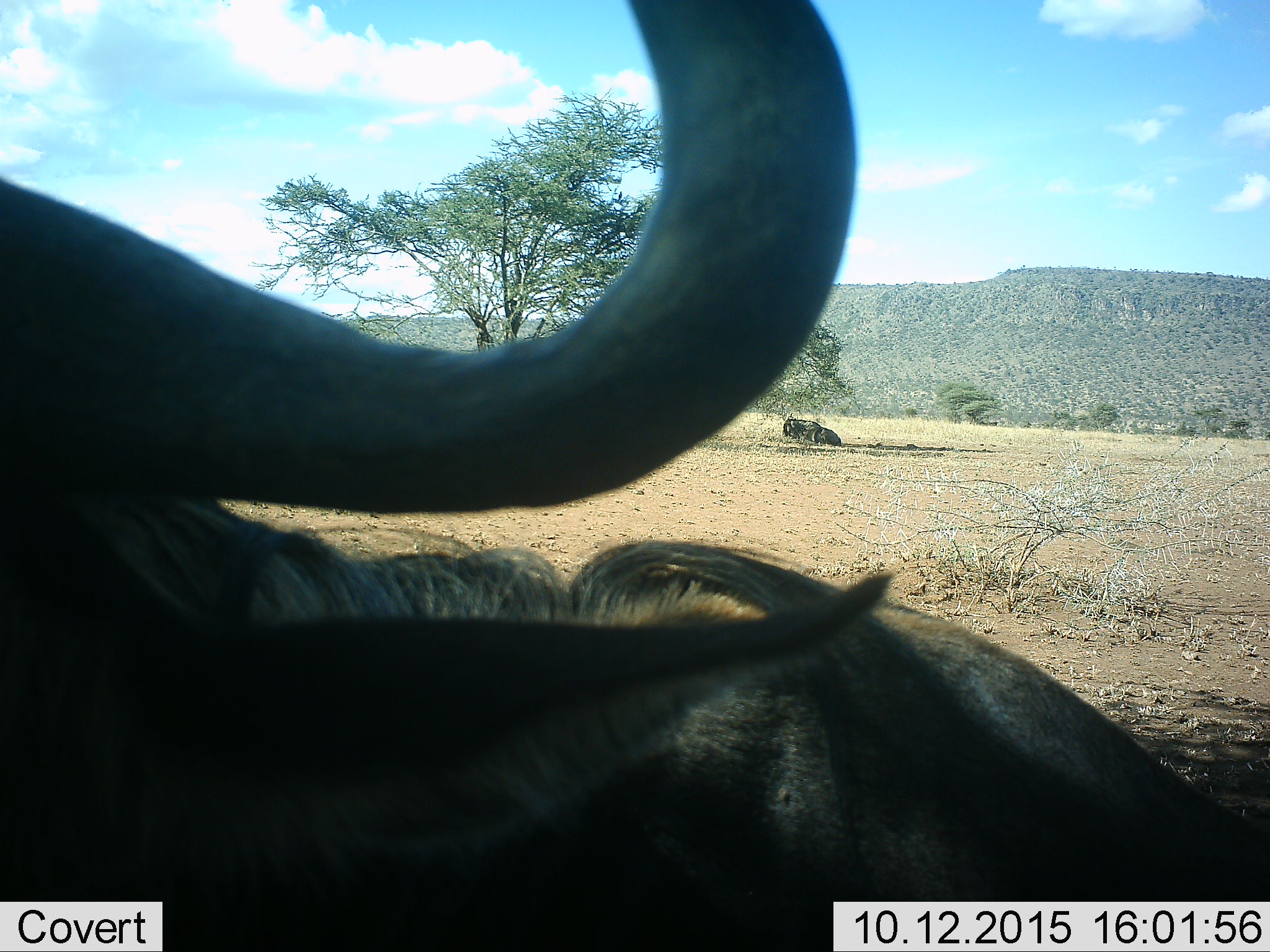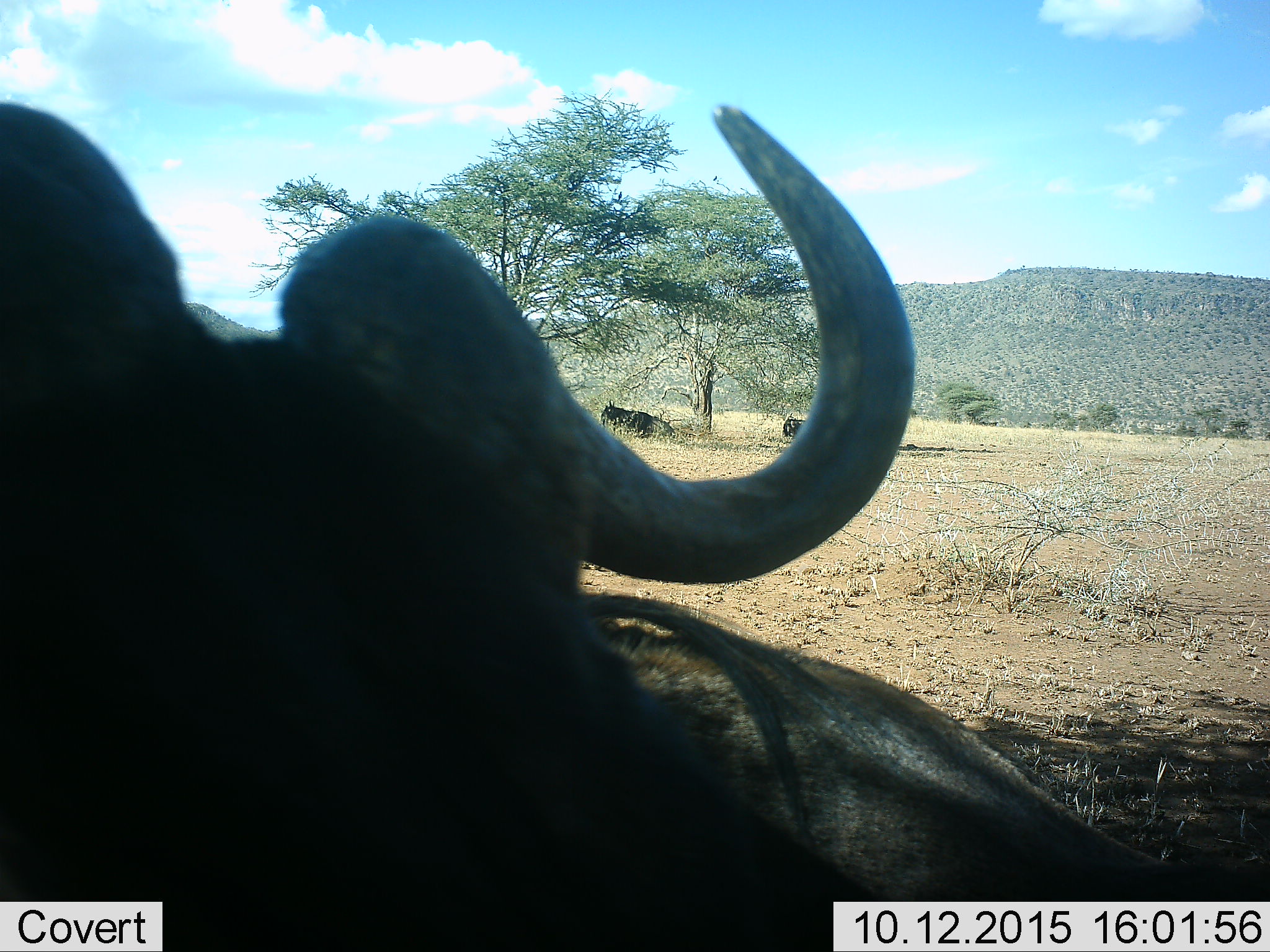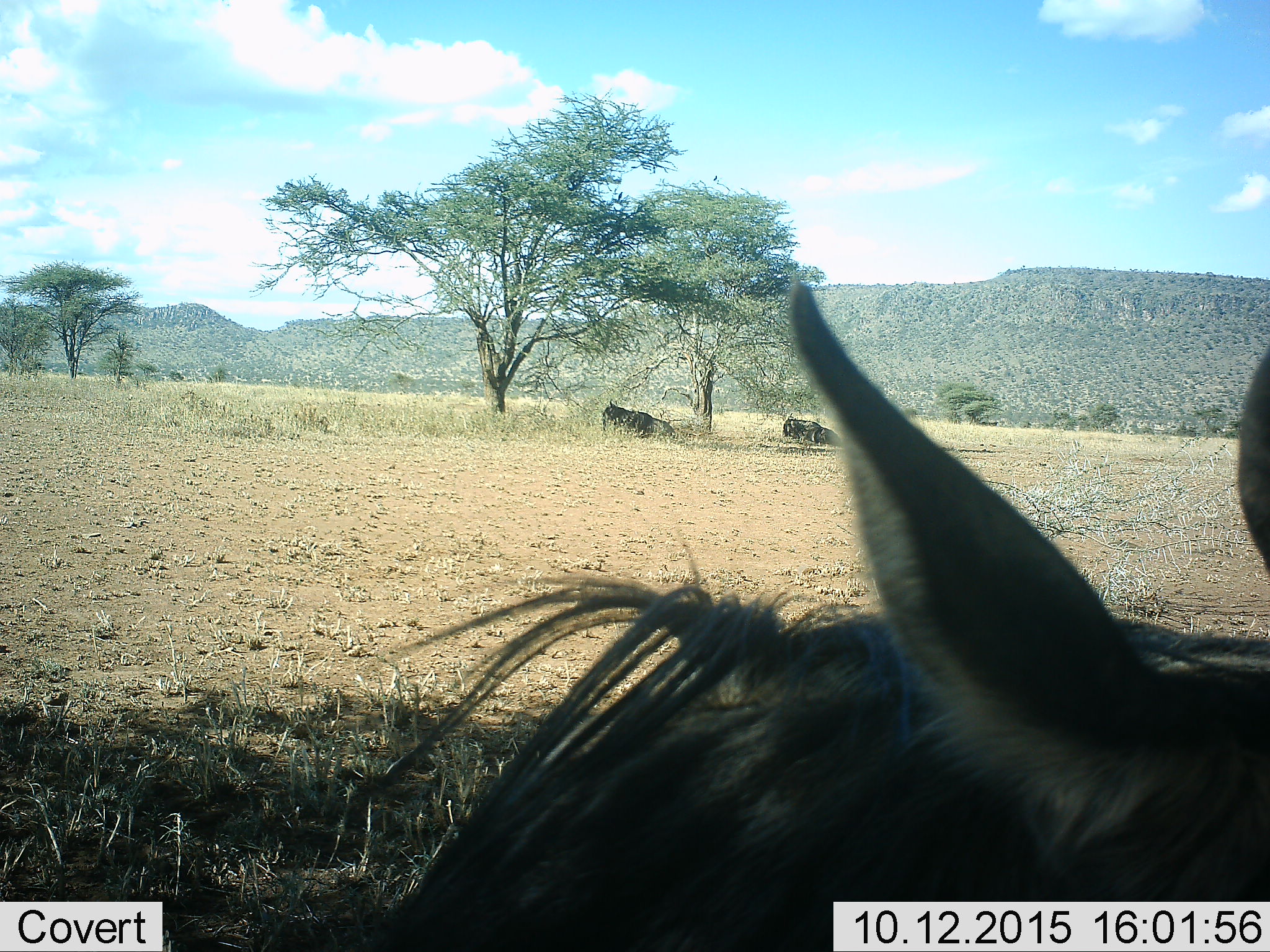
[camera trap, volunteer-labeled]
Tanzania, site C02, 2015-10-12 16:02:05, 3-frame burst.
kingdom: Animalia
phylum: Chordata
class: Mammalia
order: Artiodactyla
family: Bovidae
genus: Connochaetes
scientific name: Connochaetes taurinus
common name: blue wildebeest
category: wildebeest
Wildebeest (blue wildebeest) (Connochaetes taurinus), count 3. Behavior (volunteer vote fractions): standing 8%, resting 100%, moving 46%, interacting 0%. Young present (vote fraction): 0%. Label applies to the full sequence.